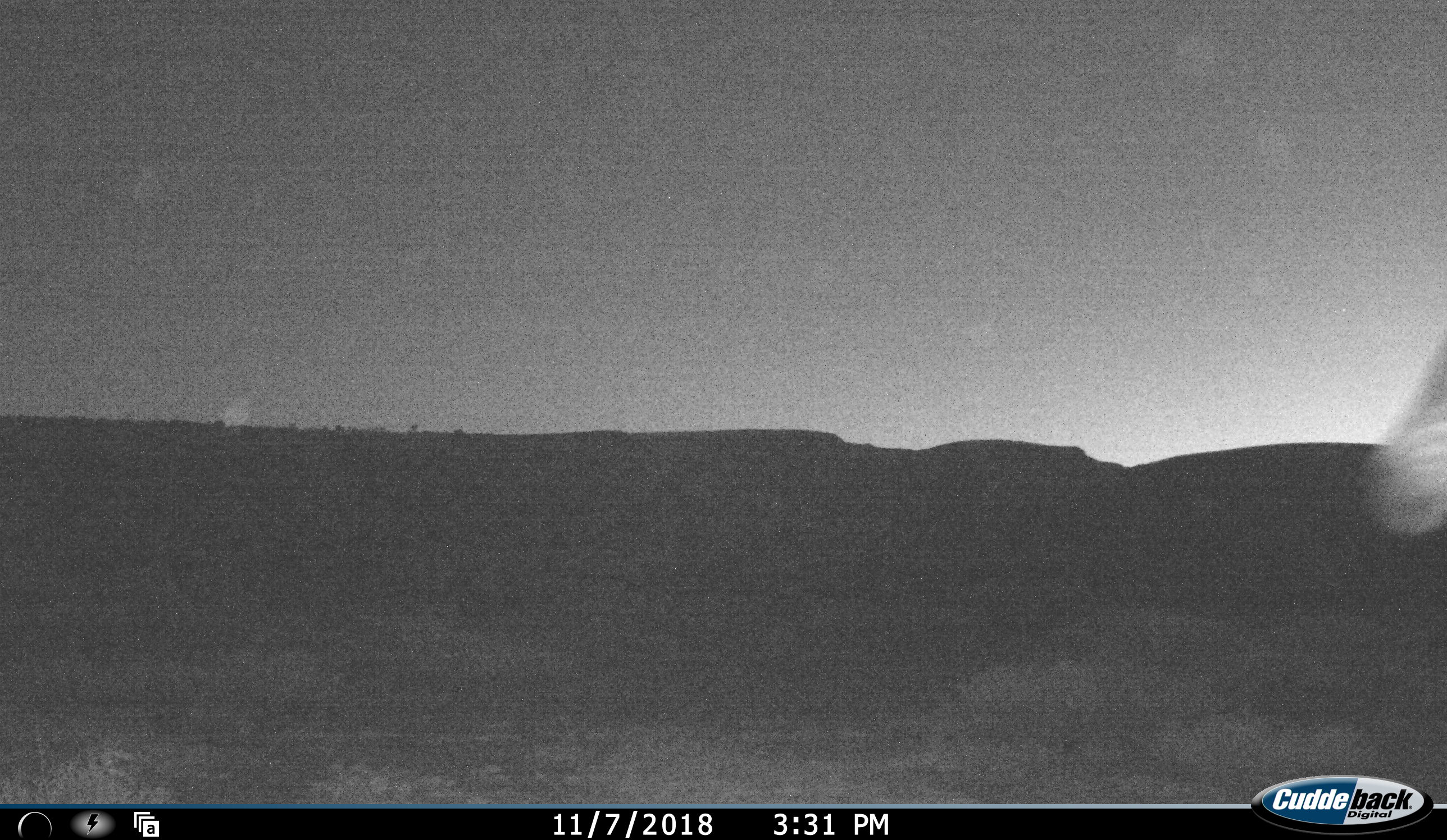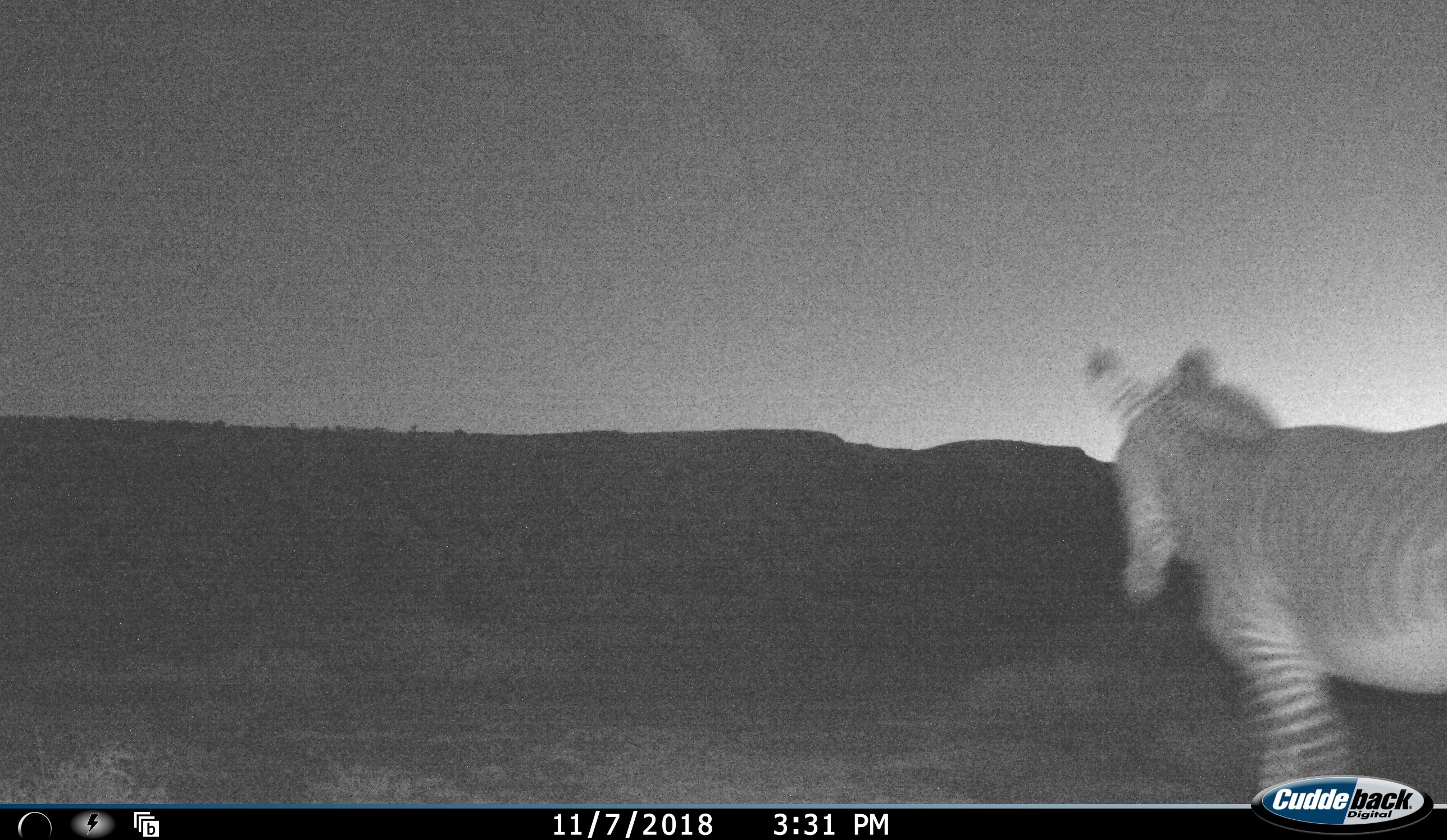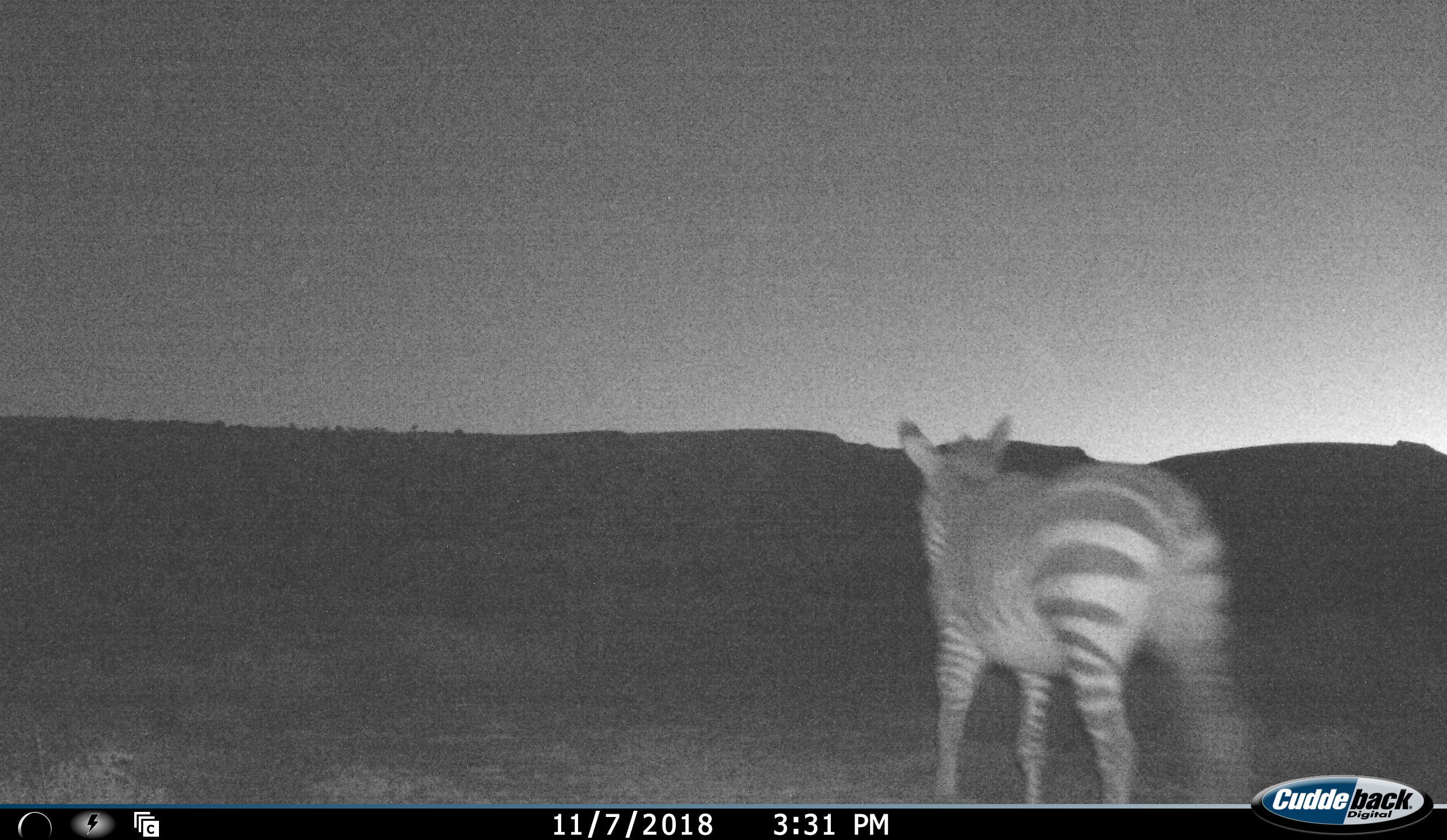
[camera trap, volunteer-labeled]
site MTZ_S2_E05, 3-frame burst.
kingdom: Animalia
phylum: Chordata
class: Mammalia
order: Perissodactyla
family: Equidae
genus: Equus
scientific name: Equus zebra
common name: mountain zebra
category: zebramountain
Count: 1.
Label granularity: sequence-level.